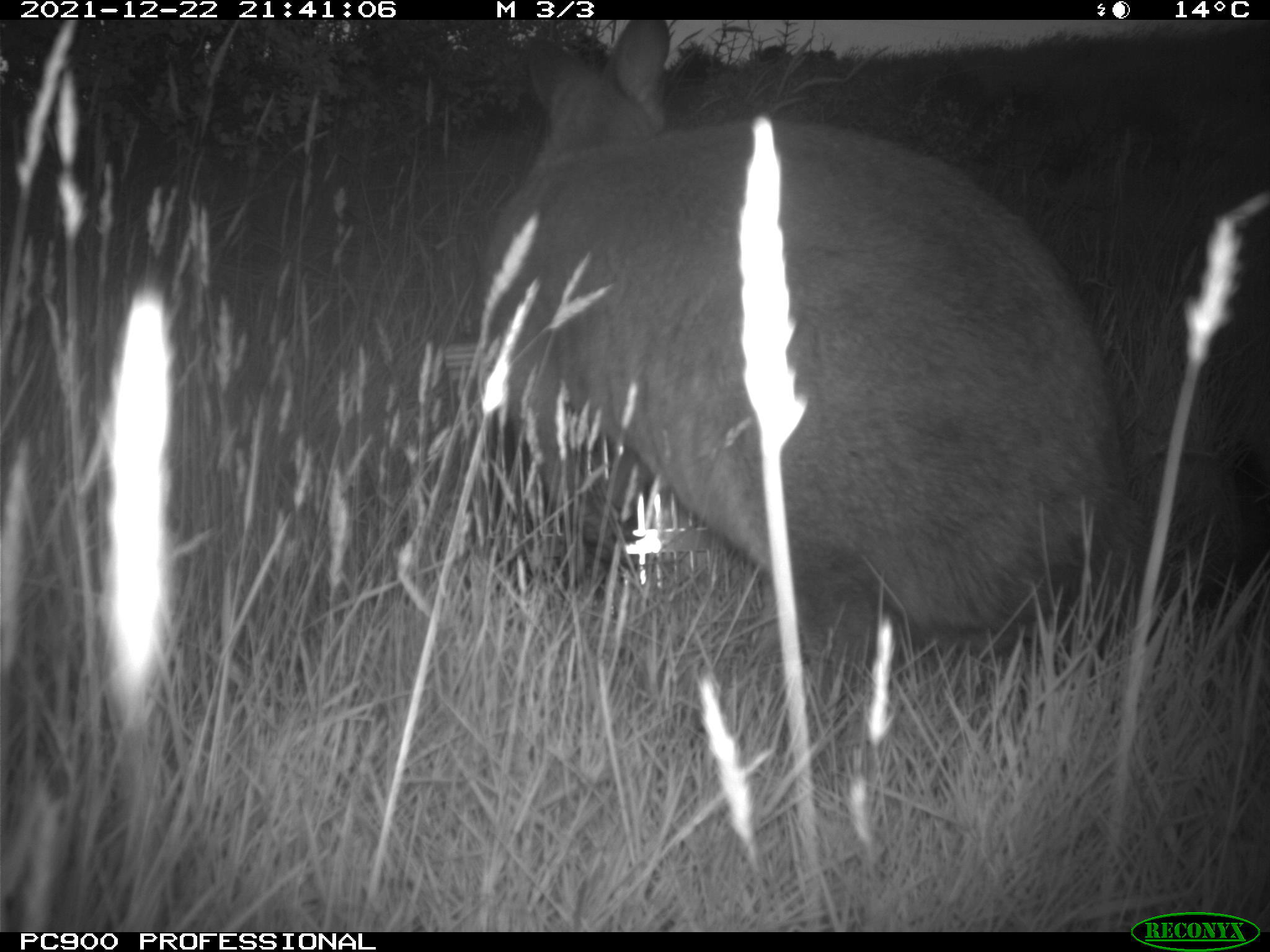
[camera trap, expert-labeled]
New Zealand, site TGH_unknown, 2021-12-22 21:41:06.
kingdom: Animalia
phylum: Chordata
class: Mammalia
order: Diprotodontia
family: Macropodidae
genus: Notamacropus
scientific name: Notamacropus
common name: wallaby